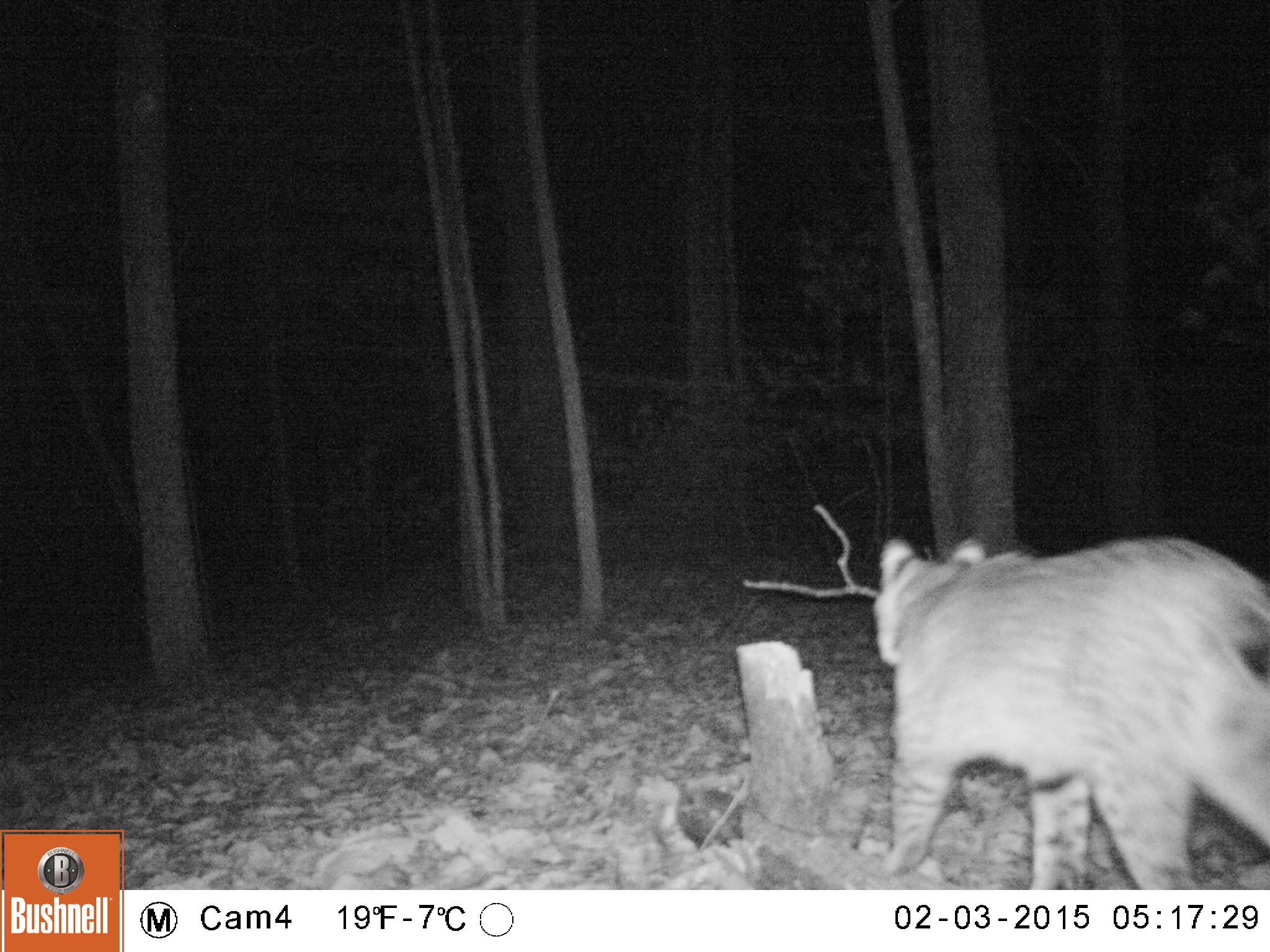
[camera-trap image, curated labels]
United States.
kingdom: Animalia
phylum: Chordata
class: Mammalia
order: Carnivora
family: Felidae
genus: Lynx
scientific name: Lynx rufus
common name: bobcat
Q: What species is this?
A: Bobcat (Lynx rufus).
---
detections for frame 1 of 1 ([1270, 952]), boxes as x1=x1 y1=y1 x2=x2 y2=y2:
Bobcat: x1=853 y1=522 x2=1270 y2=889